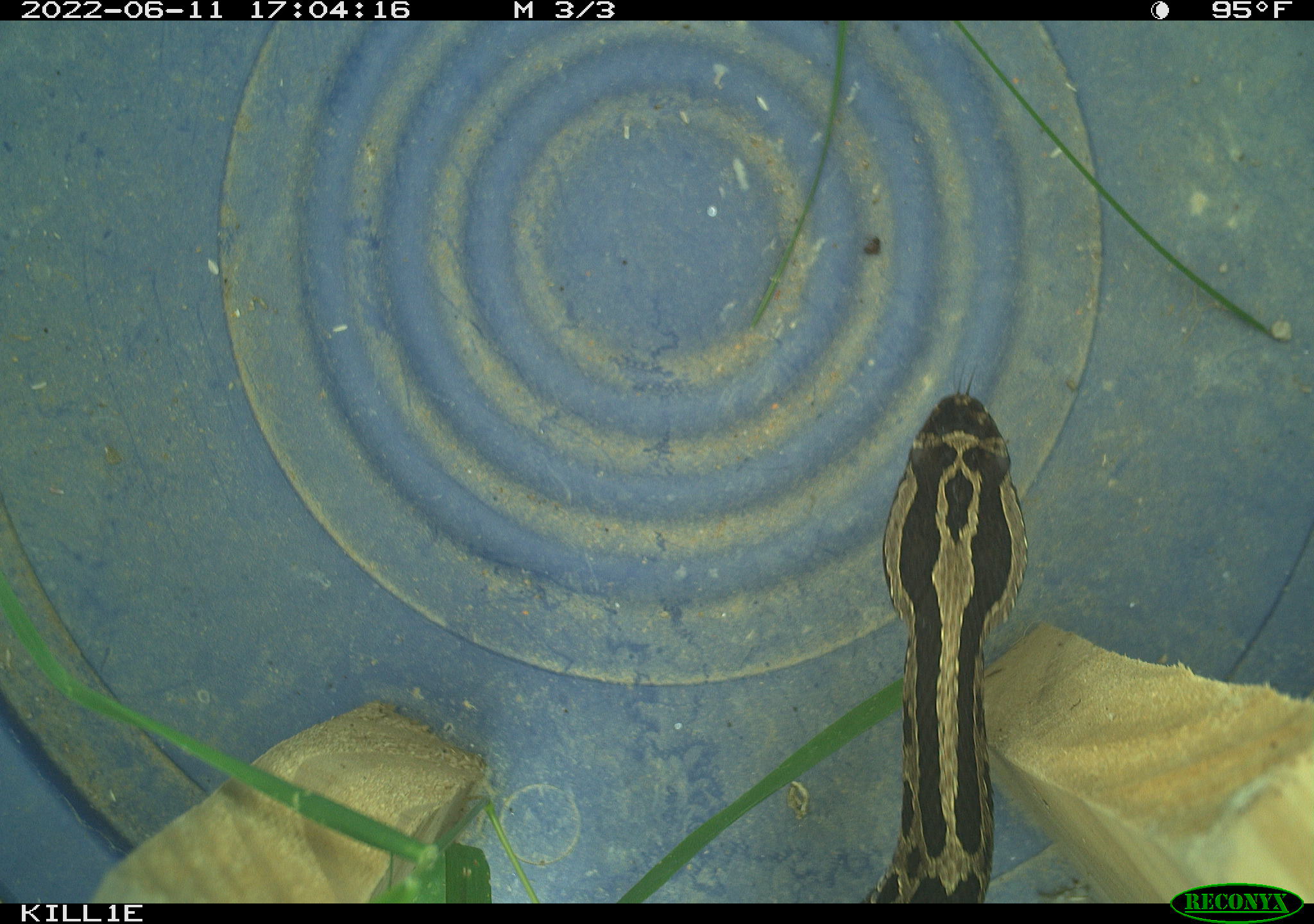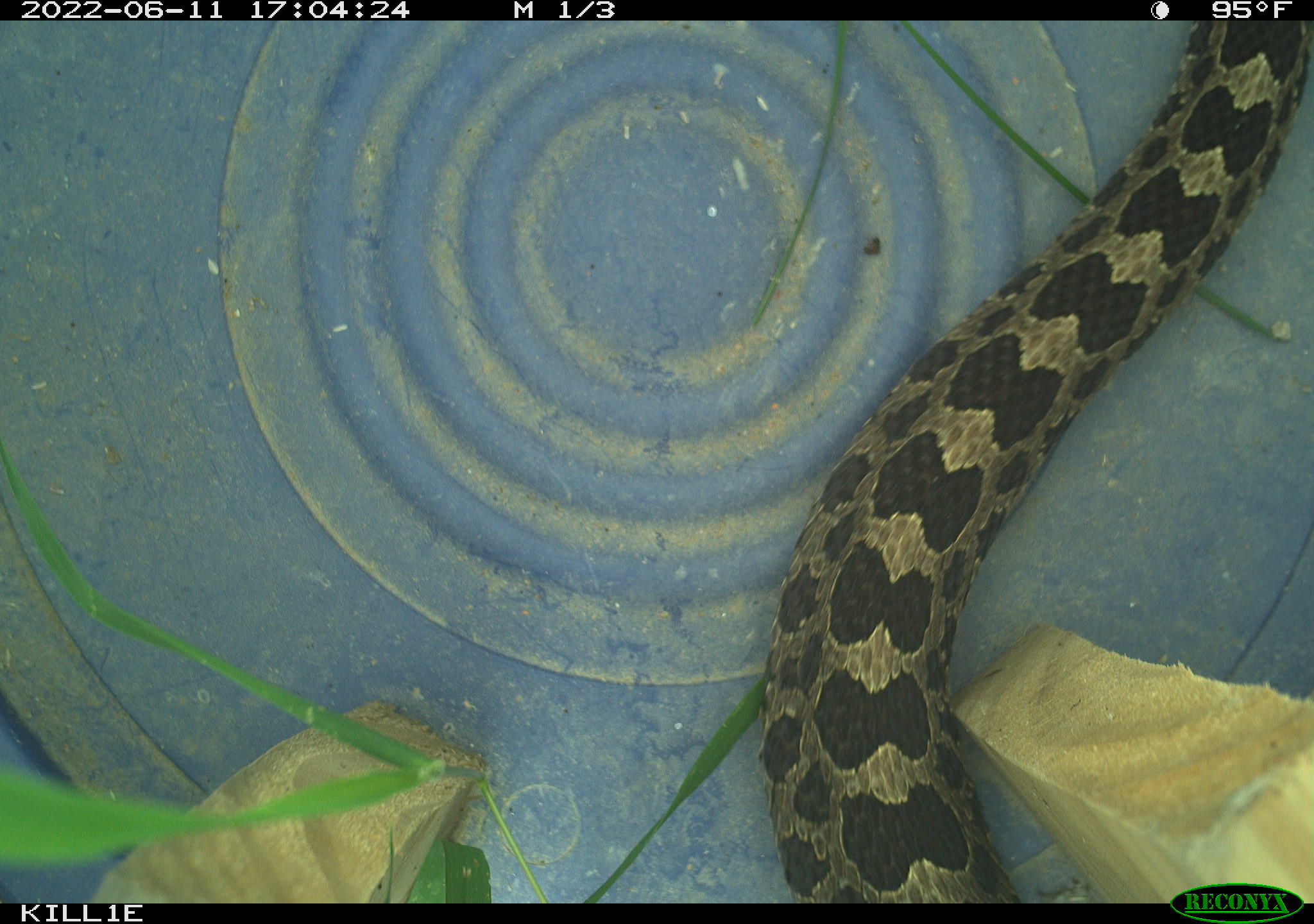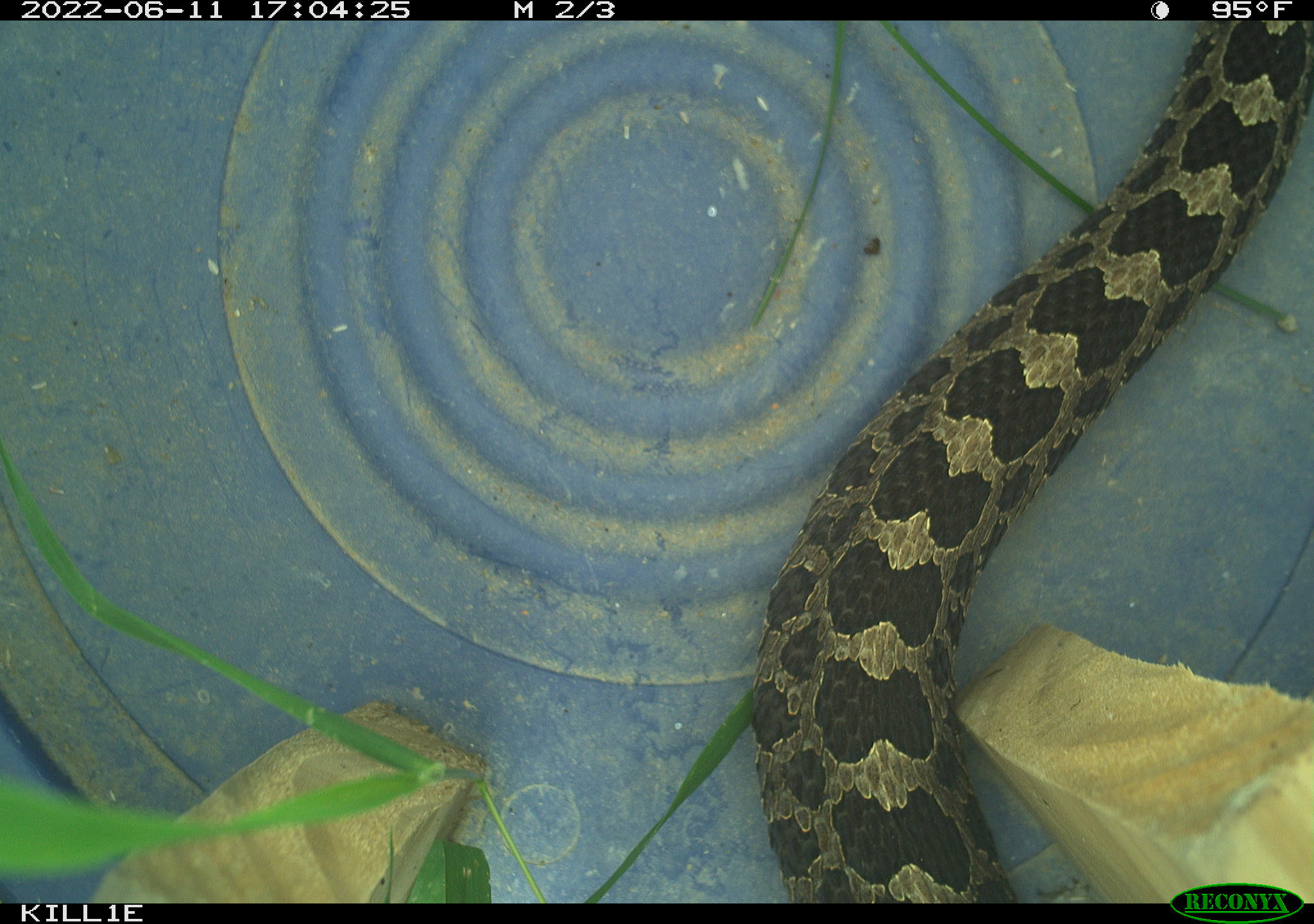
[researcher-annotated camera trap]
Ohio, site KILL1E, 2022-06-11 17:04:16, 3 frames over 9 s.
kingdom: Animalia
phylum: Chordata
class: Reptilia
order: Squamata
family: Viperidae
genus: Sistrurus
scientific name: Sistrurus catenatus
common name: eastern massasauga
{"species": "eastern massasauga (Sistrurus catenatus)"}